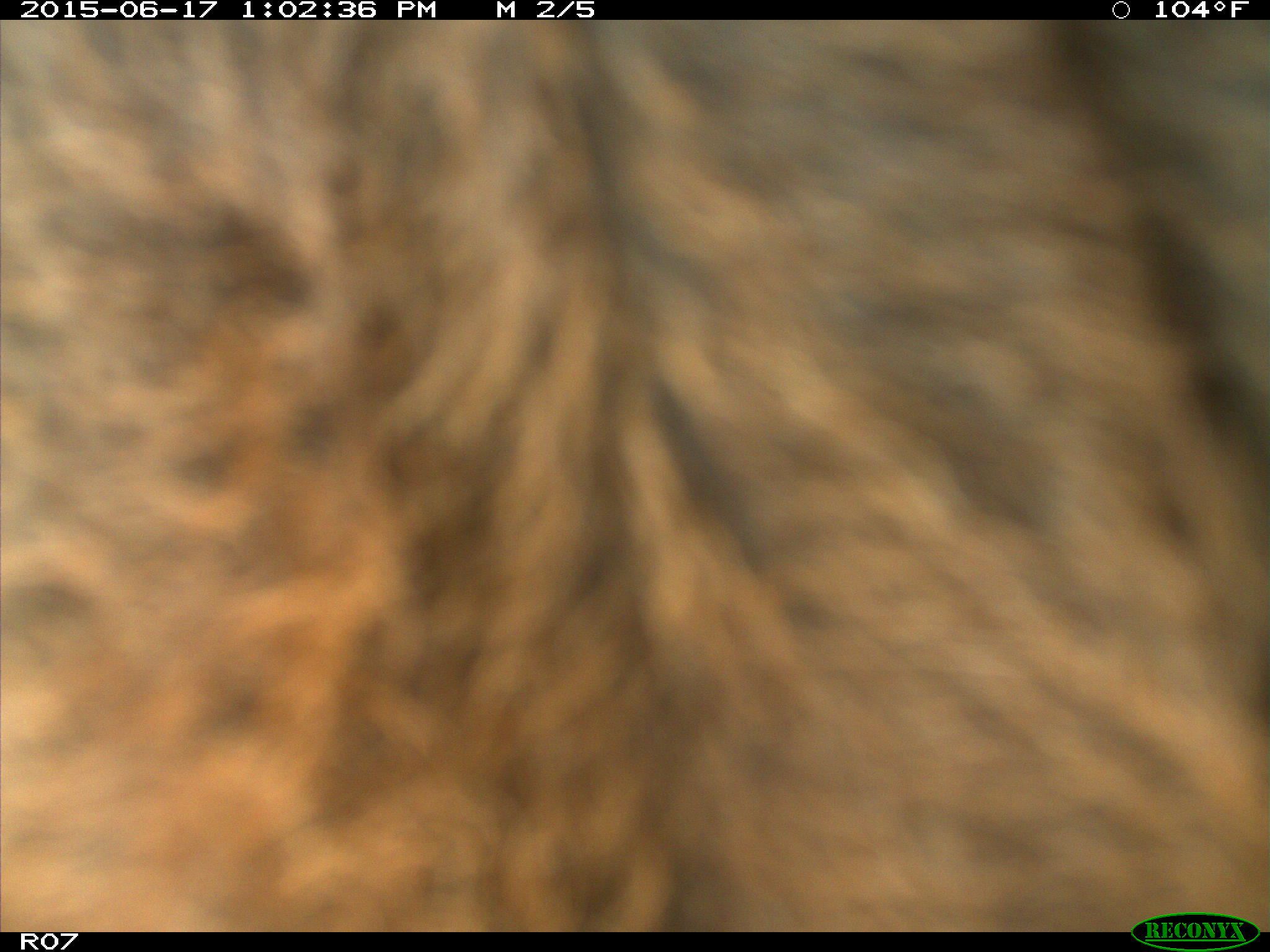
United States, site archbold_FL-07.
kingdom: Animalia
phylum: Chordata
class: Mammalia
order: Artiodactyla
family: Bovidae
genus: Bos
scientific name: Bos taurus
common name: domestic cow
Bos taurus (domestic cow).